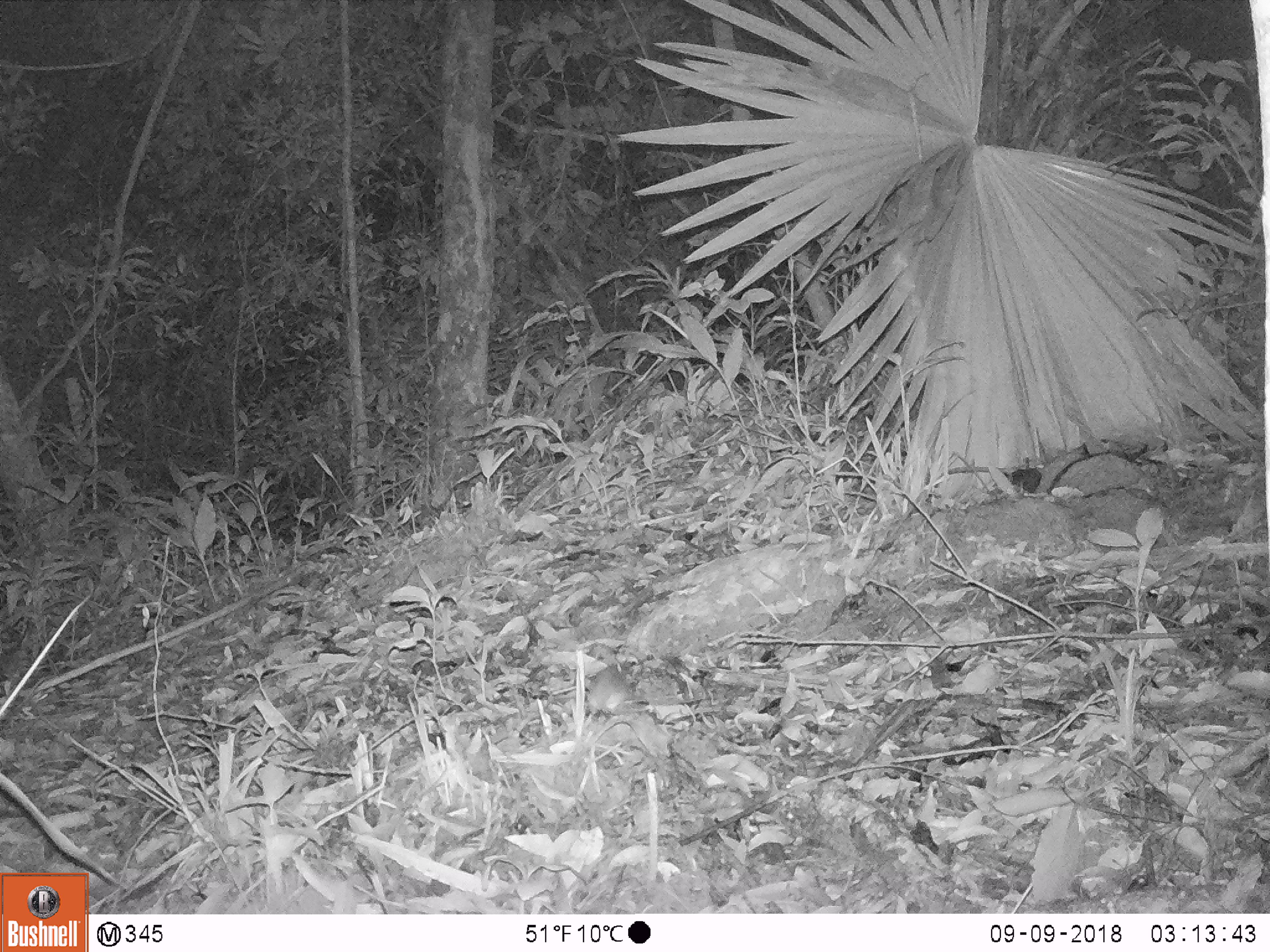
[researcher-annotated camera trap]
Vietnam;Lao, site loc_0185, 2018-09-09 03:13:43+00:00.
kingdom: Animalia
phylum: Chordata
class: Mammalia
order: Rodentia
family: Muridae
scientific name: Muridae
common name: old-world mice and rats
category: unidentified murid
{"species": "unidentified murid (old-world mice and rats) (Muridae)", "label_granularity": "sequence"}